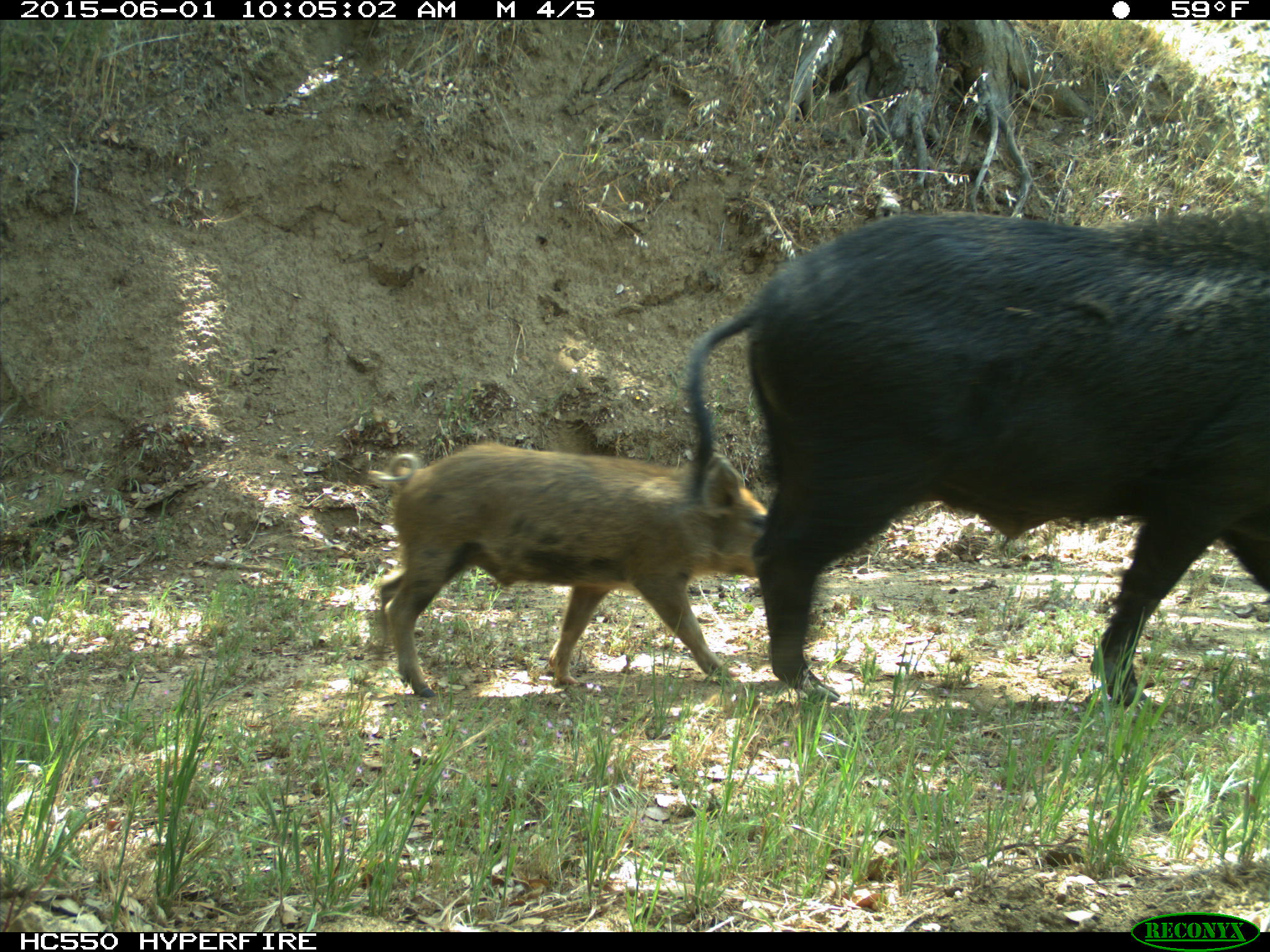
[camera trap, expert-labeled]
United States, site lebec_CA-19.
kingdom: Animalia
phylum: Chordata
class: Mammalia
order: Artiodactyla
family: Suidae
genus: Sus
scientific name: Sus scrofa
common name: wild boar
Sus scrofa (wild boar).